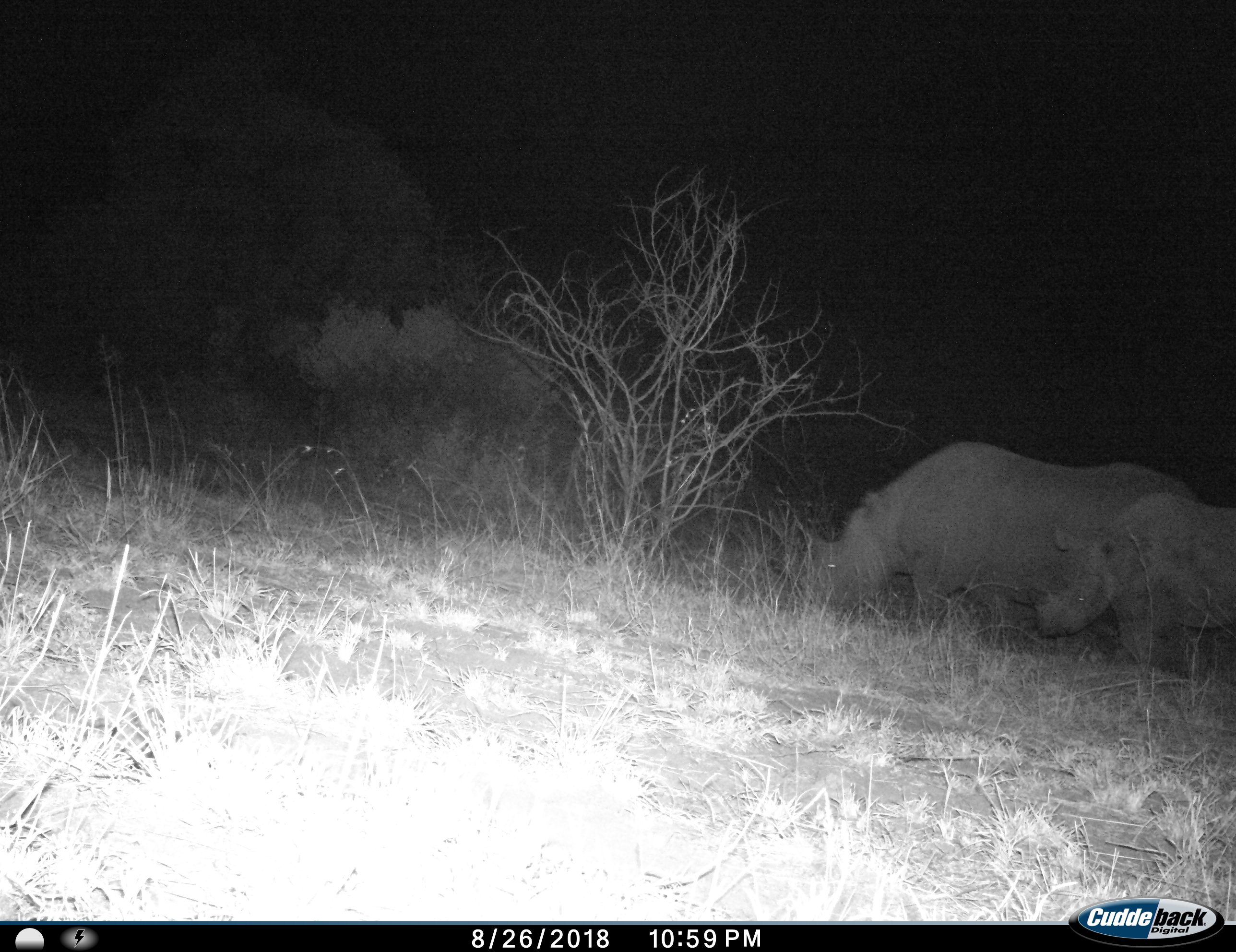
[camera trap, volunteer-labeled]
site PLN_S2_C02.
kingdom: Animalia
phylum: Chordata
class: Mammalia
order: Perissodactyla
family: Rhinocerotidae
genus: Ceratotherium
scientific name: Ceratotherium simum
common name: white rhinoceros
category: rhinoceroswhite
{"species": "rhinoceroswhite (white rhinoceros) (Ceratotherium simum)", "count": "2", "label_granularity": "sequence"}